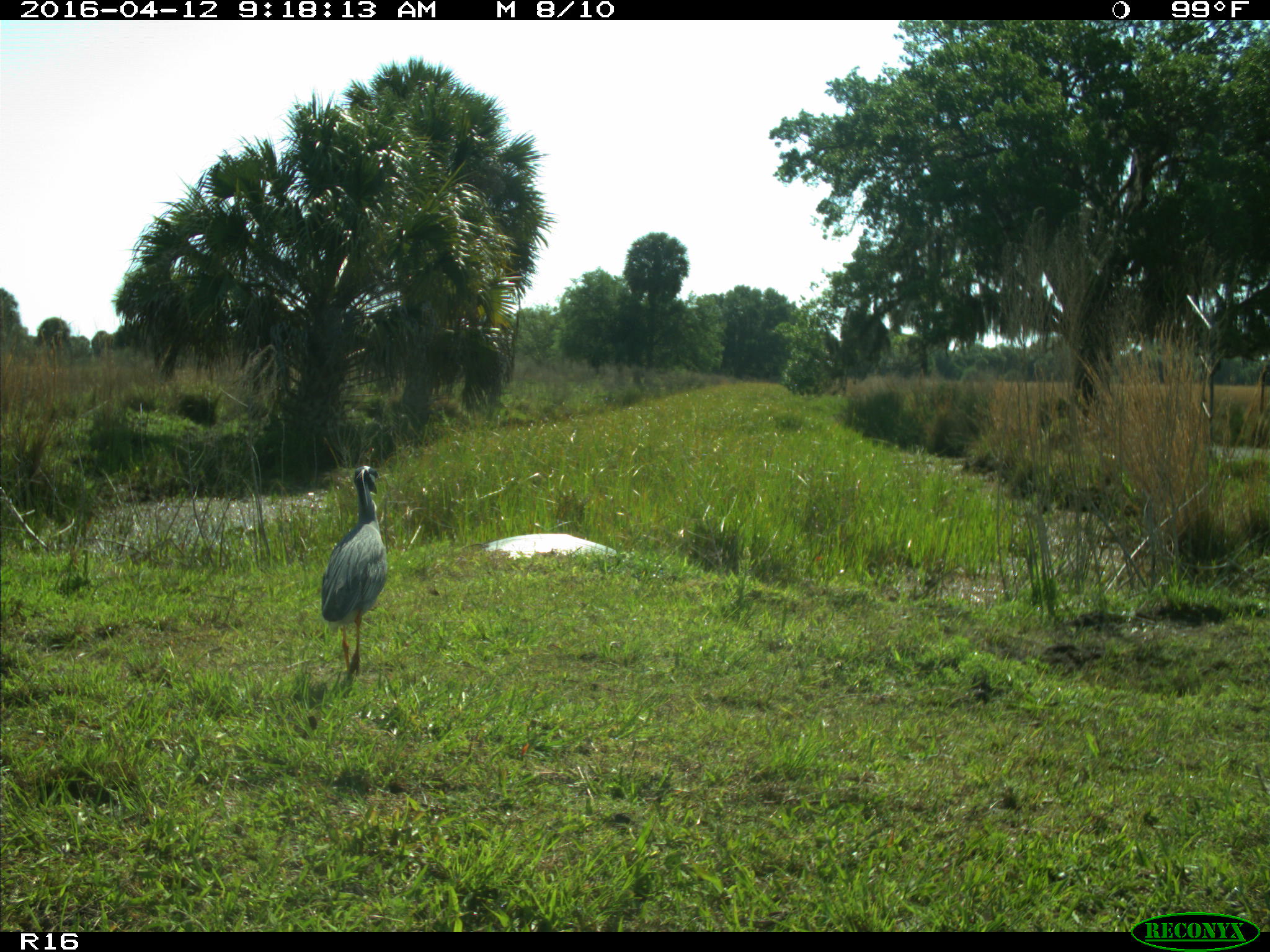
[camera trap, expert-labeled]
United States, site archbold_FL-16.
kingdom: Animalia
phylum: Chordata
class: Aves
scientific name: Aves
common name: birds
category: unidentified bird